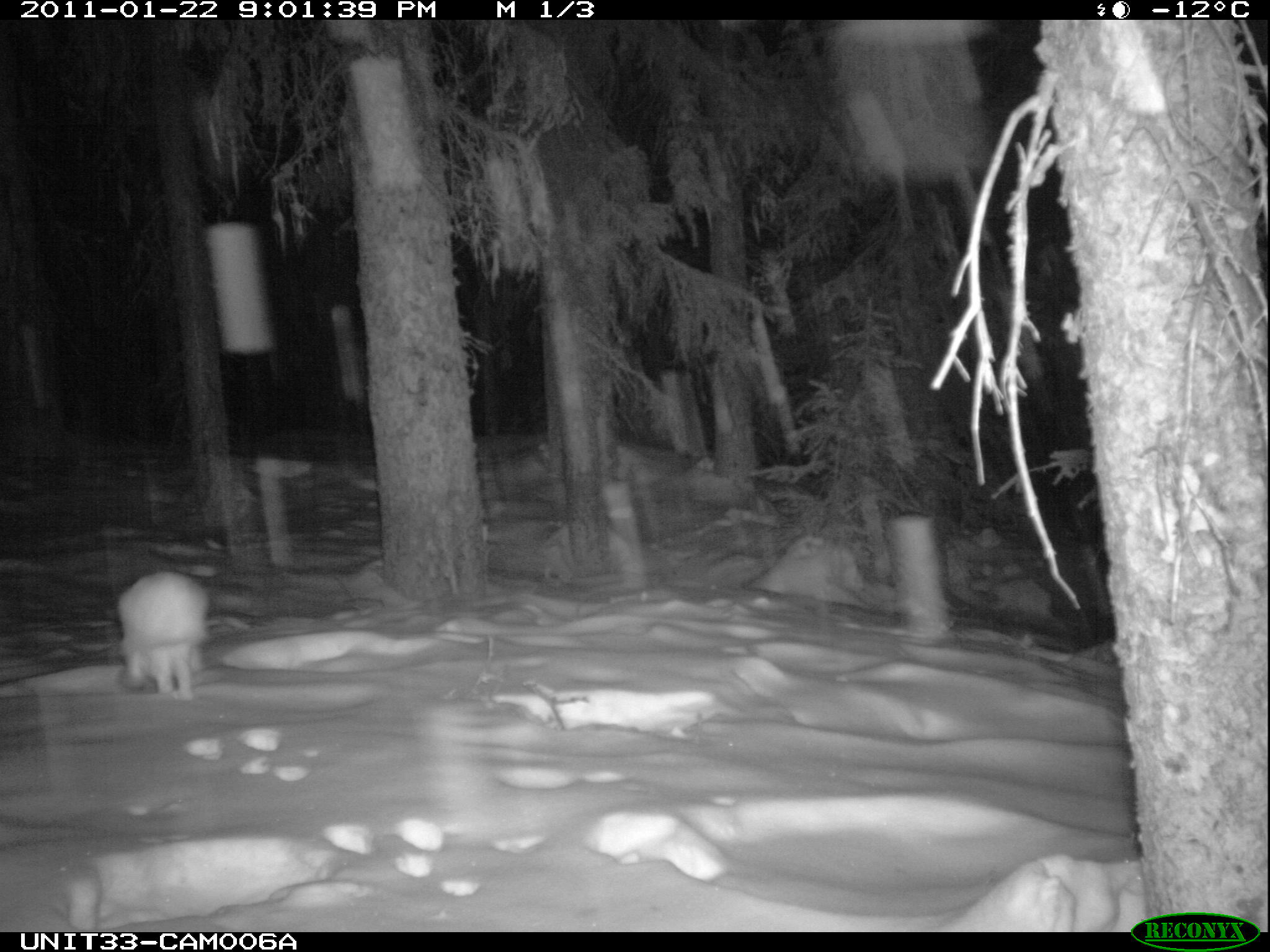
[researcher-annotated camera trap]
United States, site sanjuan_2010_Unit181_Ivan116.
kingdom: Animalia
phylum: Chordata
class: Mammalia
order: Lagomorpha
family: Leporidae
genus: Lepus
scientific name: Lepus americanus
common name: snowshoe hare